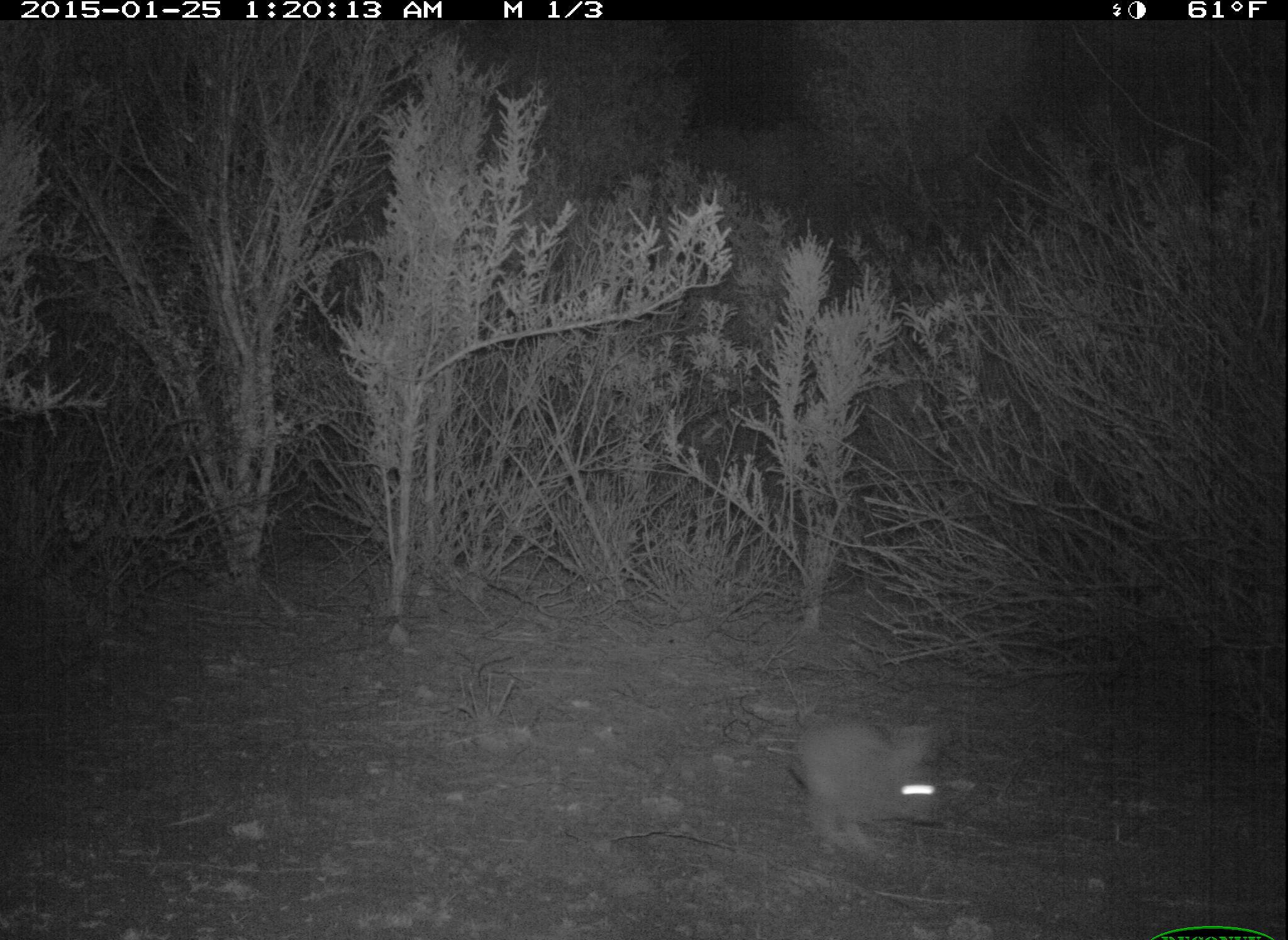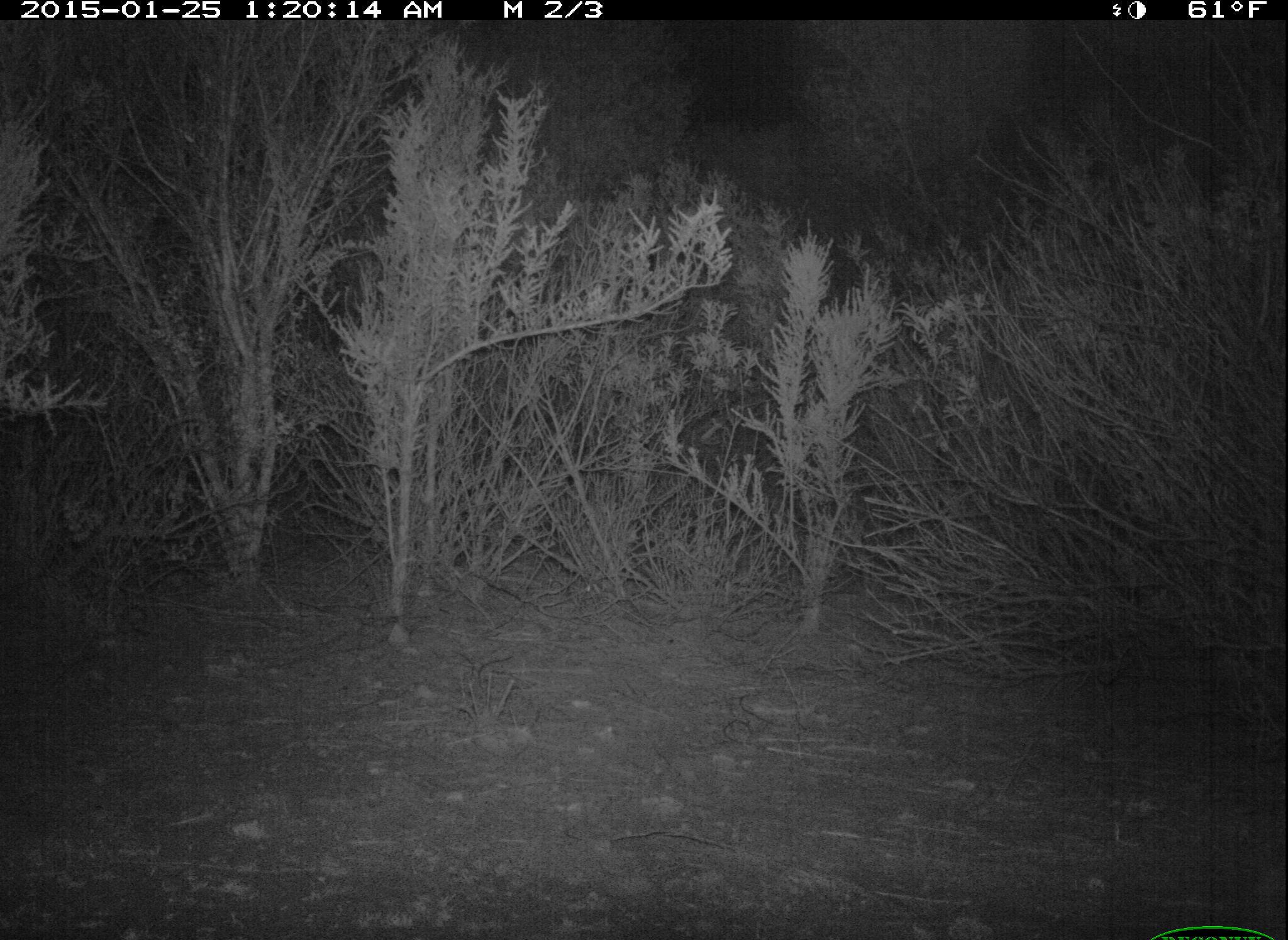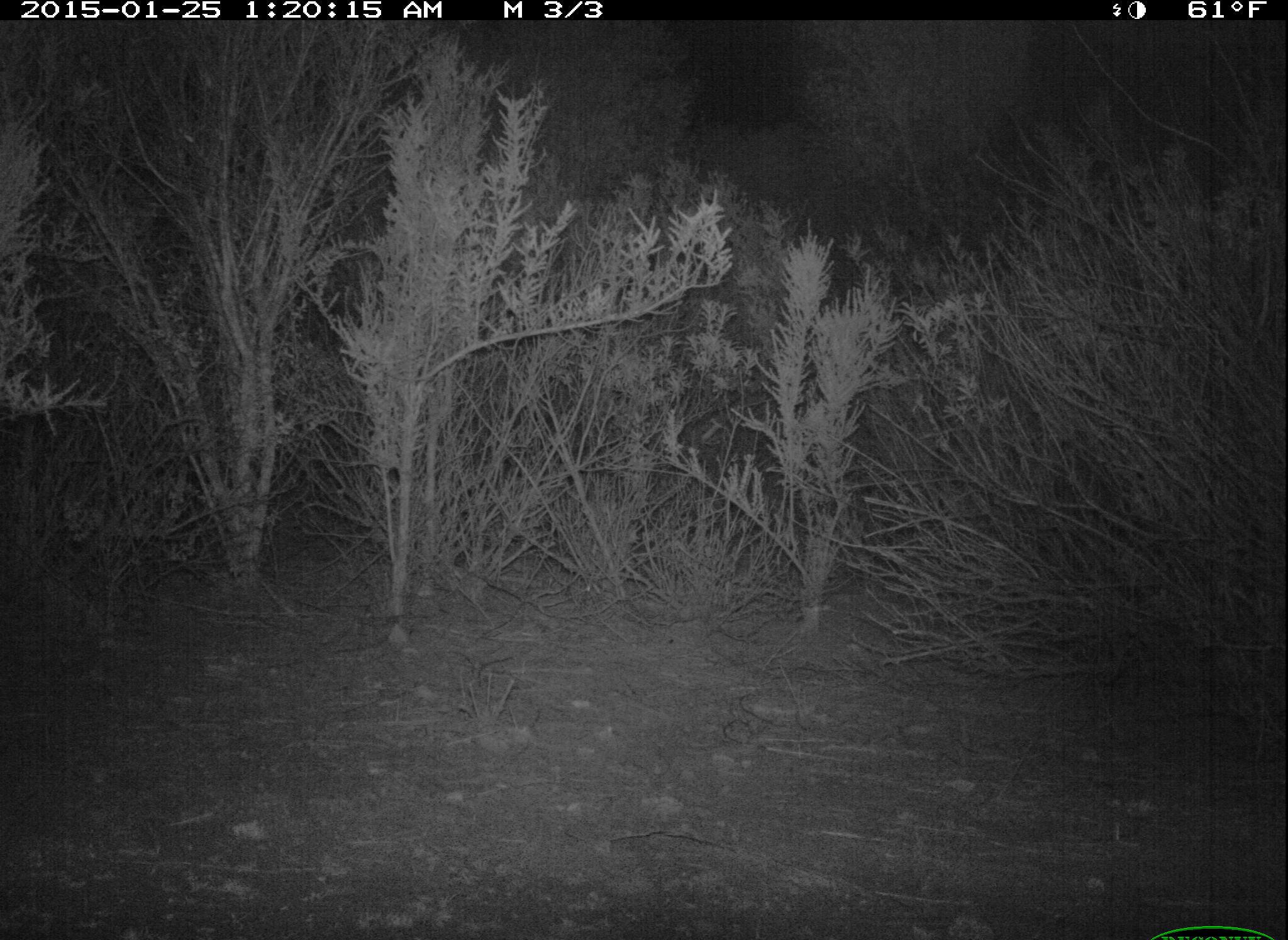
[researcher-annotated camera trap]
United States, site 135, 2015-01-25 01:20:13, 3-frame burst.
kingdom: Animalia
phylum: Chordata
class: Mammalia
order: Lagomorpha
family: Leporidae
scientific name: Leporidae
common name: rabbits and hares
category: rabbit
Rabbit (rabbits and hares) (Leporidae).